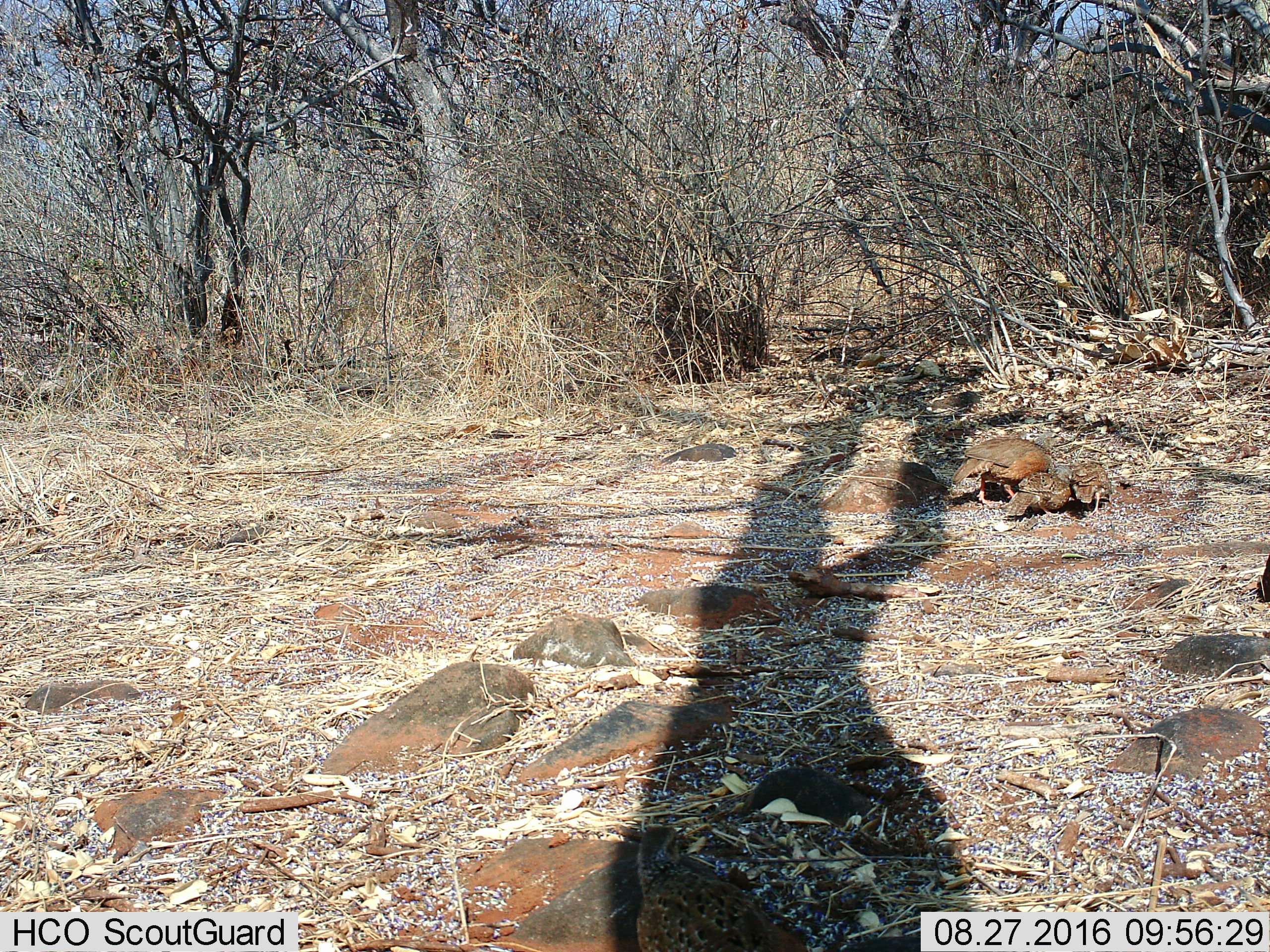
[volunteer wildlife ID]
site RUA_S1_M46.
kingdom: Animalia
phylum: Chordata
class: Aves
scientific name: Aves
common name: bird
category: birdother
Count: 3.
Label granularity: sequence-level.